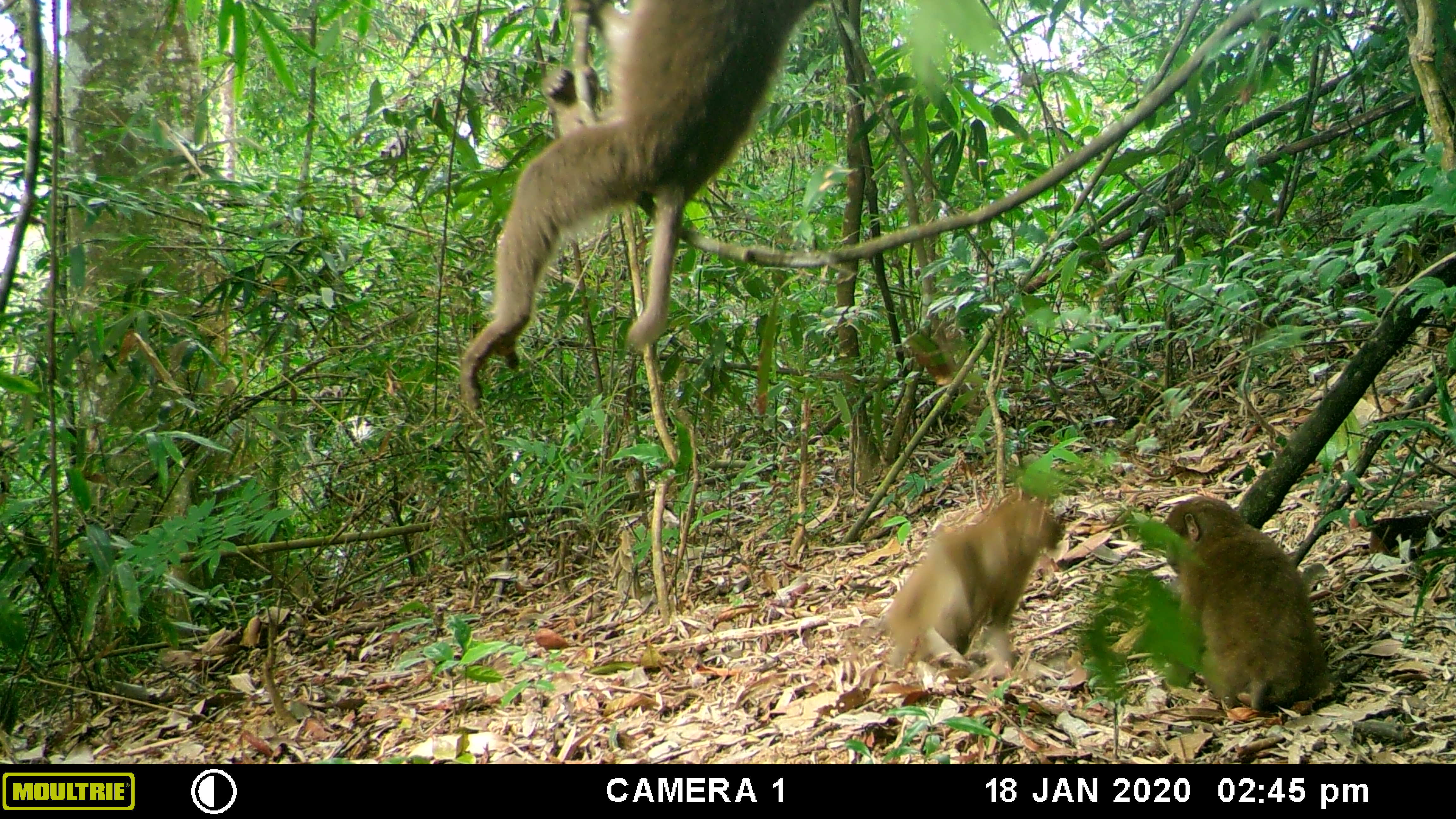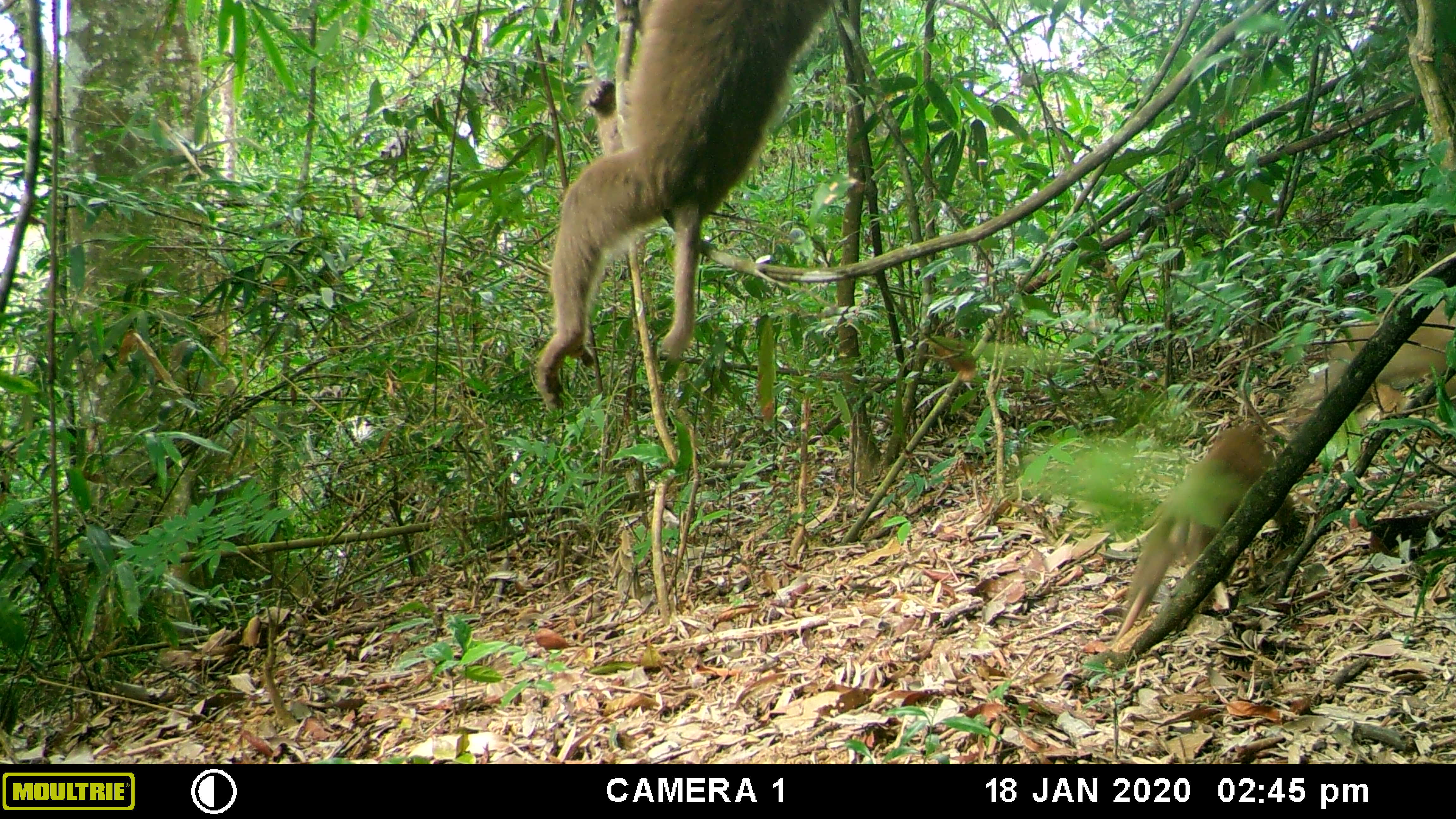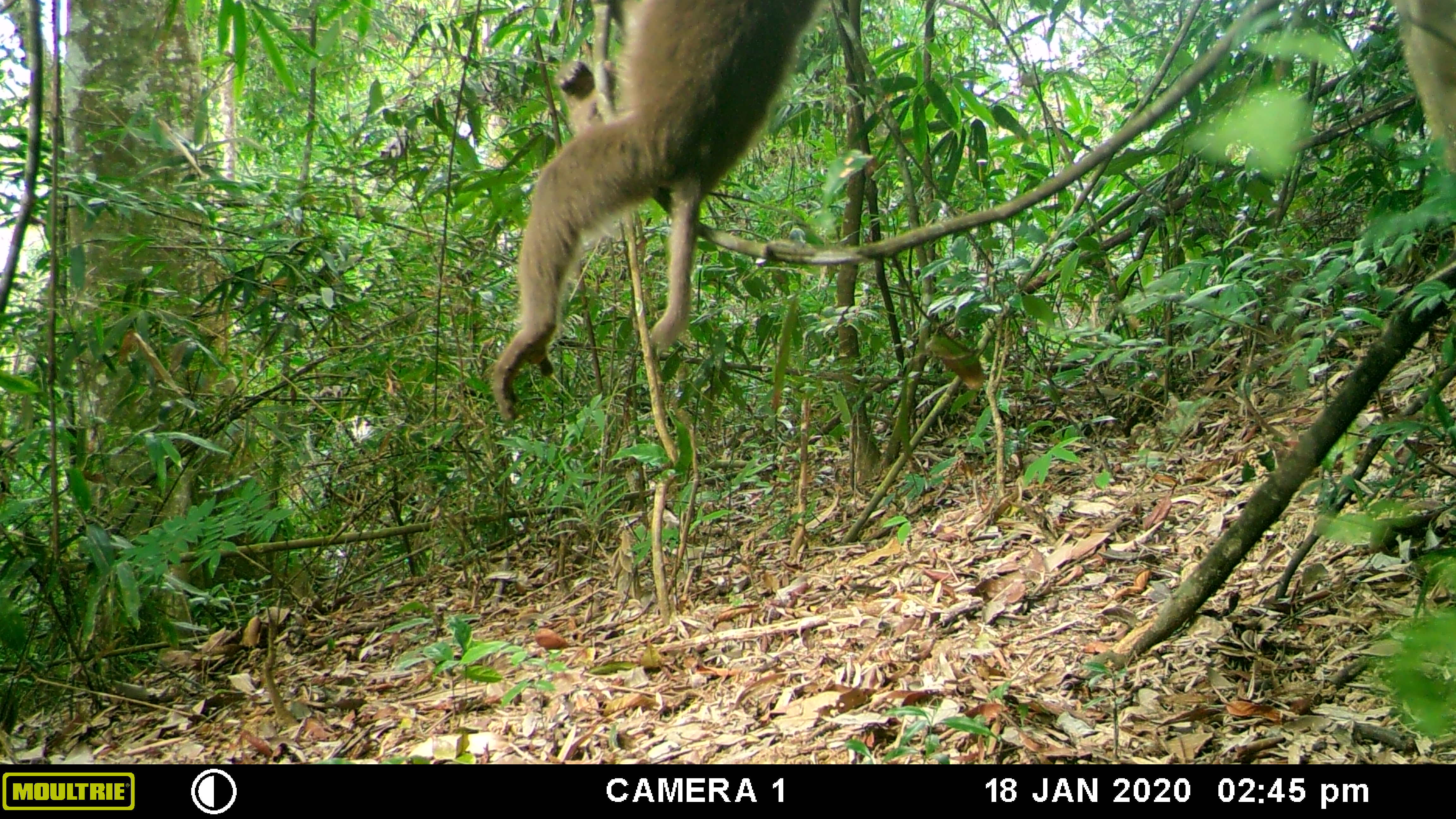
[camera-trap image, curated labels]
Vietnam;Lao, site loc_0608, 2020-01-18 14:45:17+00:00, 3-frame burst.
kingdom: Animalia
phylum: Chordata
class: Mammalia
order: Primates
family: Cercopithecidae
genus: Macaca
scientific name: Macaca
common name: macaques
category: assam or rhesus macaque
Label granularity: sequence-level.